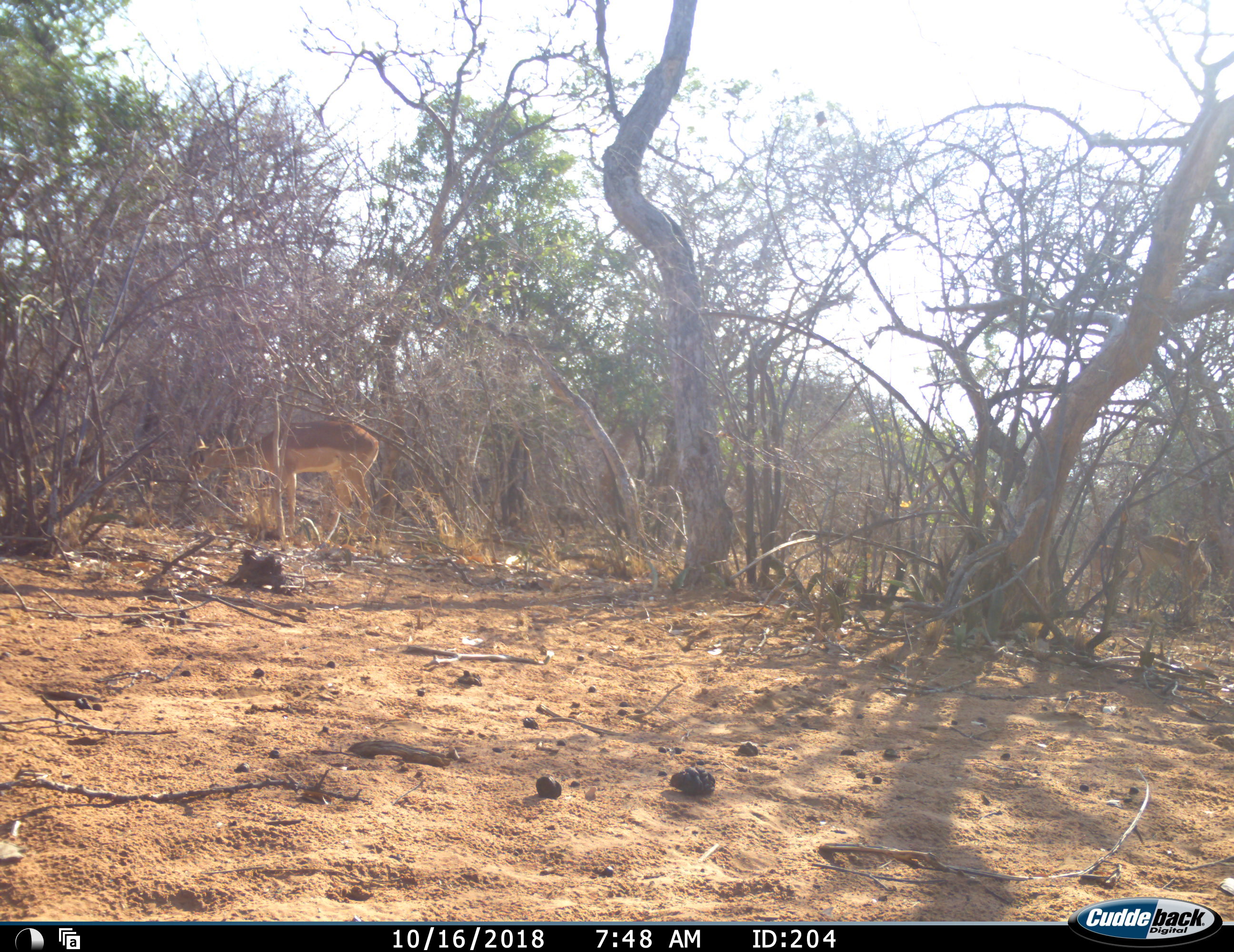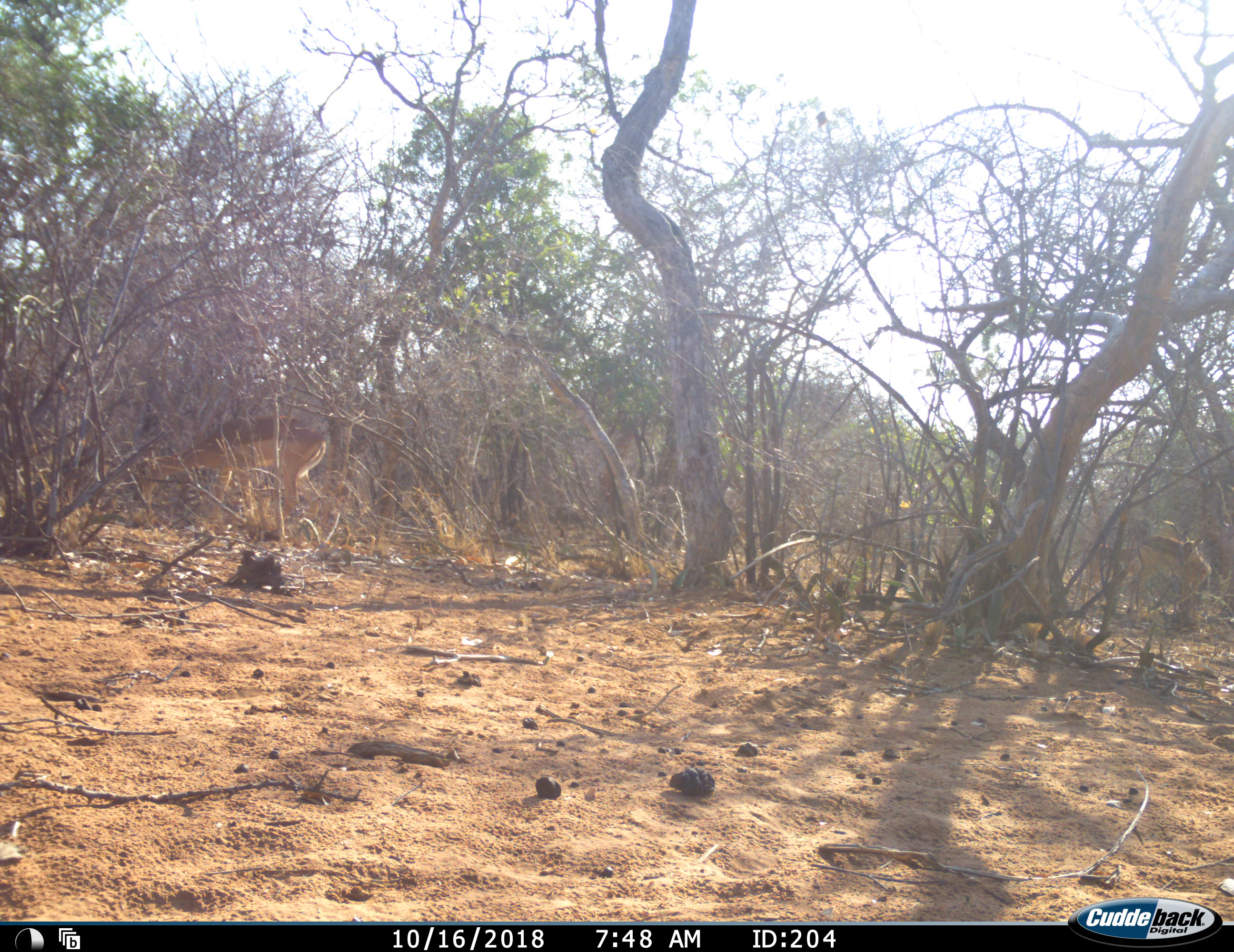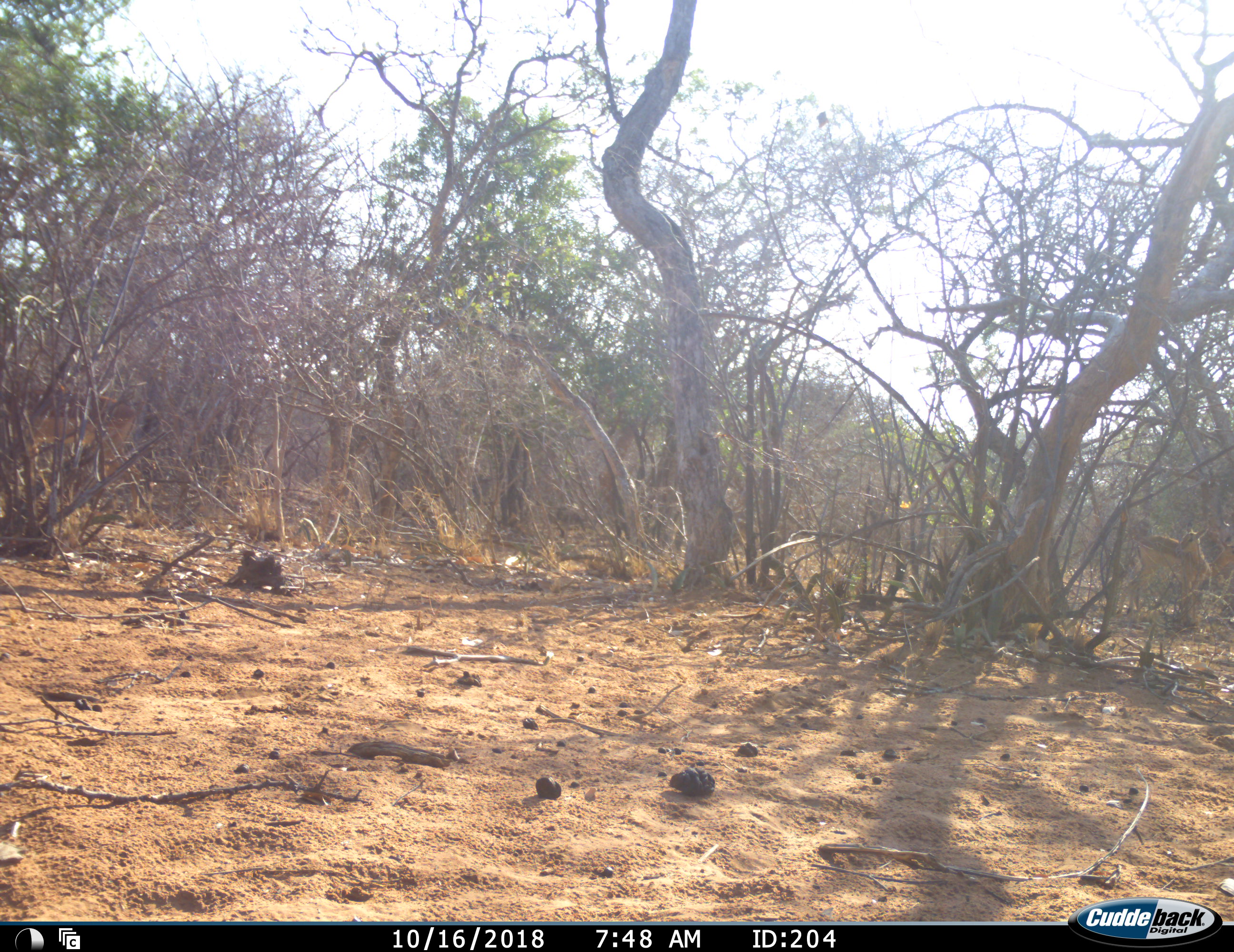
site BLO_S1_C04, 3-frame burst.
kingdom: Animalia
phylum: Chordata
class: Mammalia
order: Artiodactyla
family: Bovidae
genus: Aepyceros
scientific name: Aepyceros melampus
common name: impala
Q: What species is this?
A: Impala (Aepyceros melampus).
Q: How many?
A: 2.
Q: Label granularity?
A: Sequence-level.